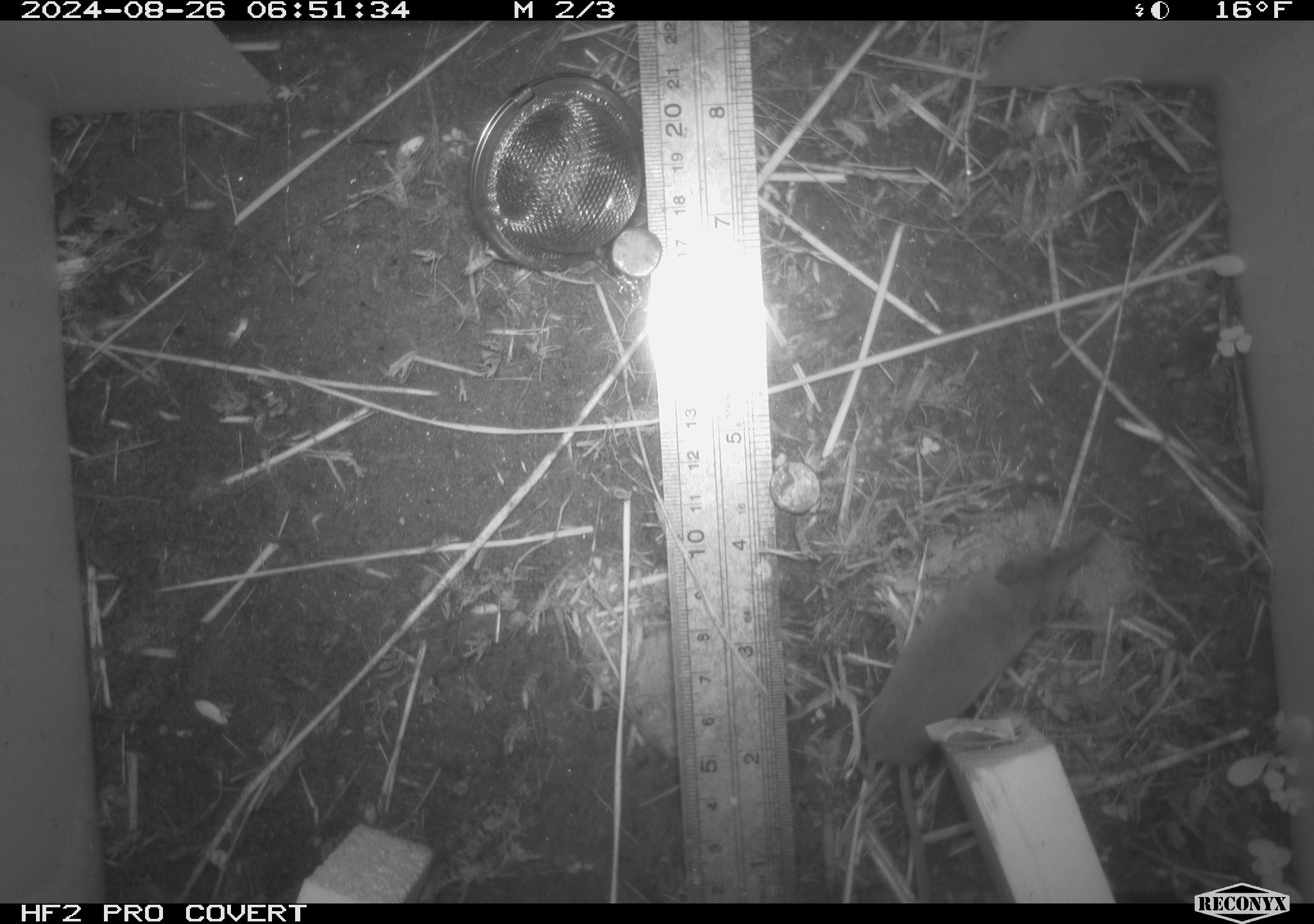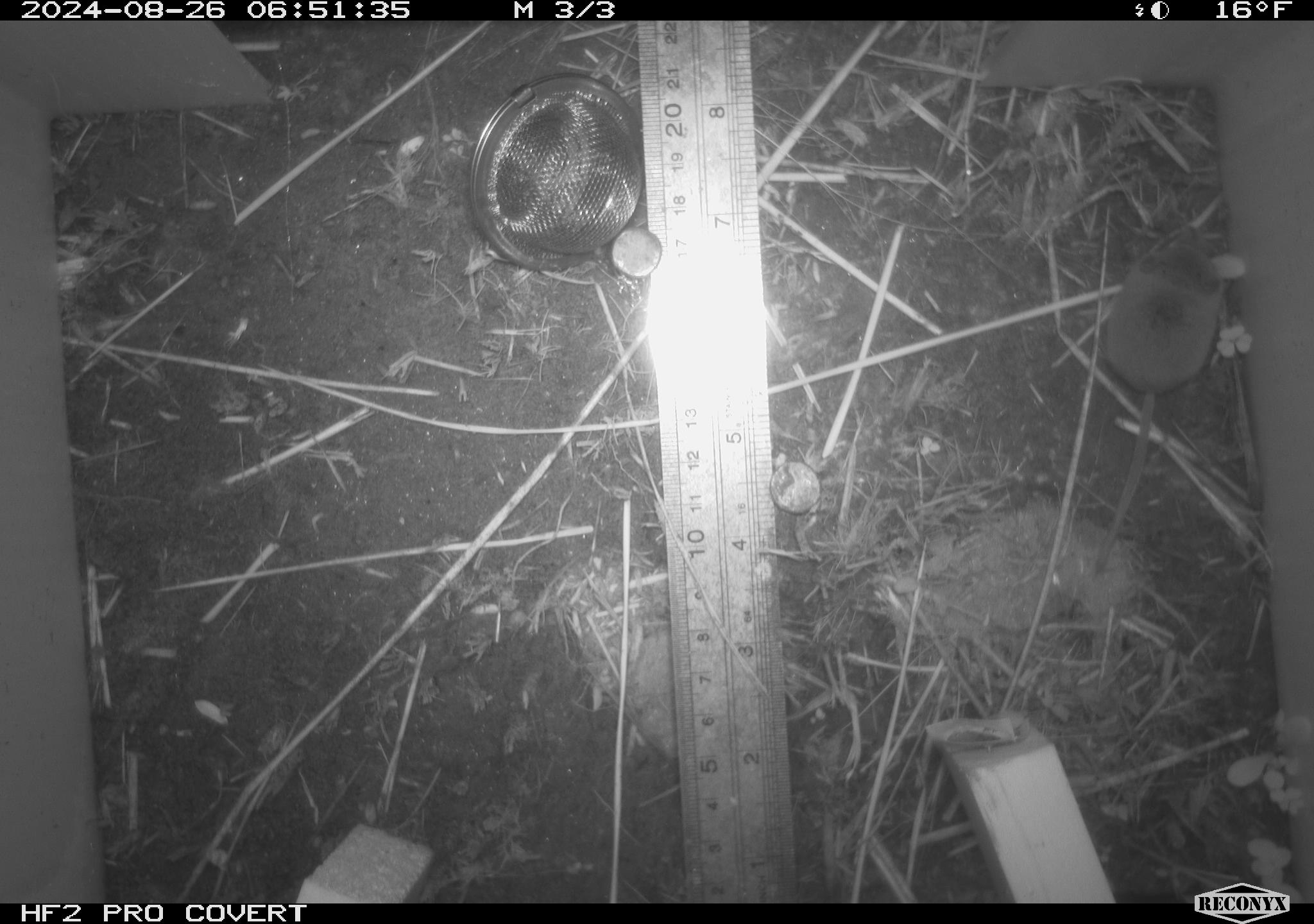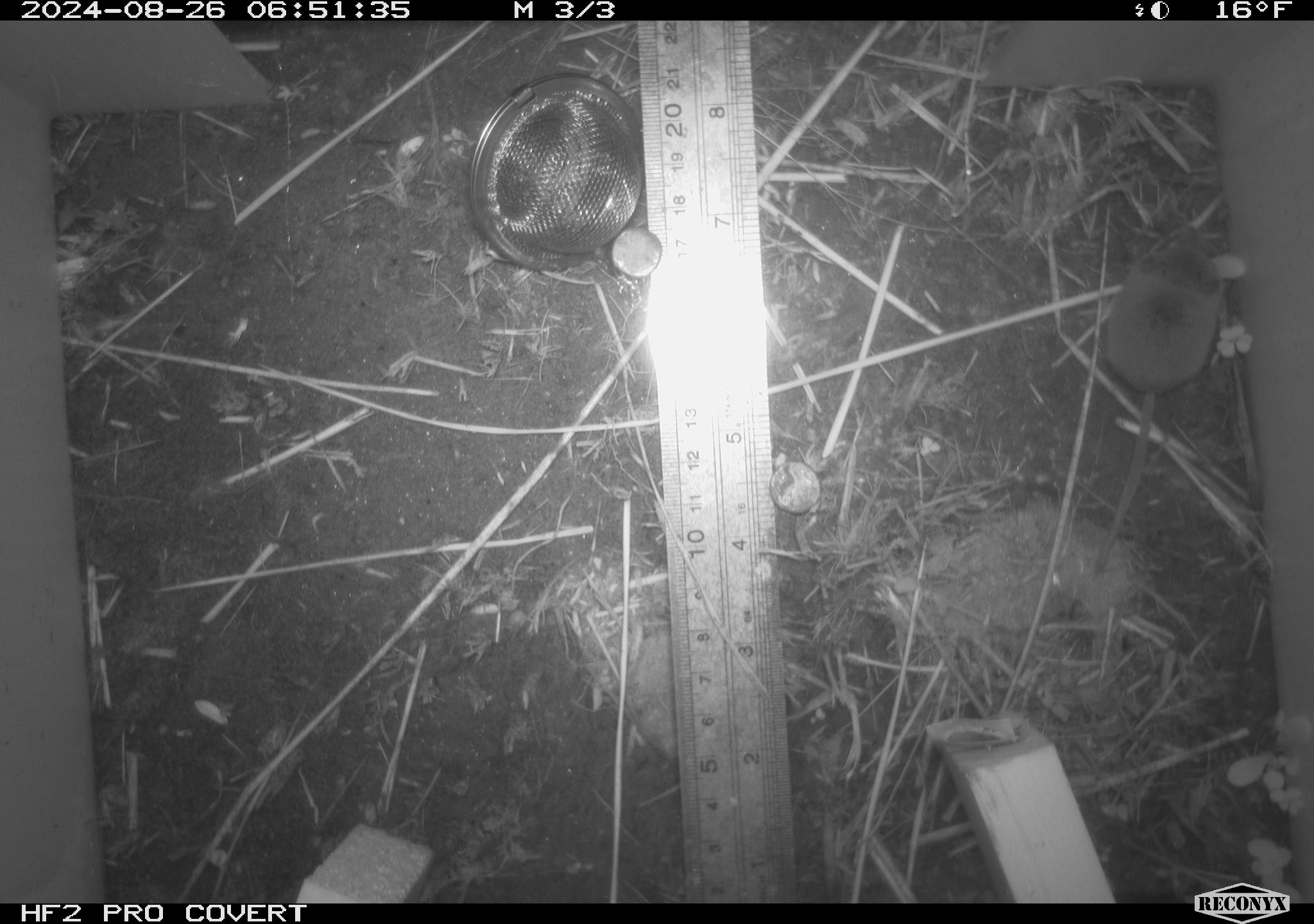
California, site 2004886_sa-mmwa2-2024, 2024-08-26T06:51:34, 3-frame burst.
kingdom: Animalia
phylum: Chordata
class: Mammalia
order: Eulipotyphla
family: Soricidae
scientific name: Soricidae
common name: shrews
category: soricidae family